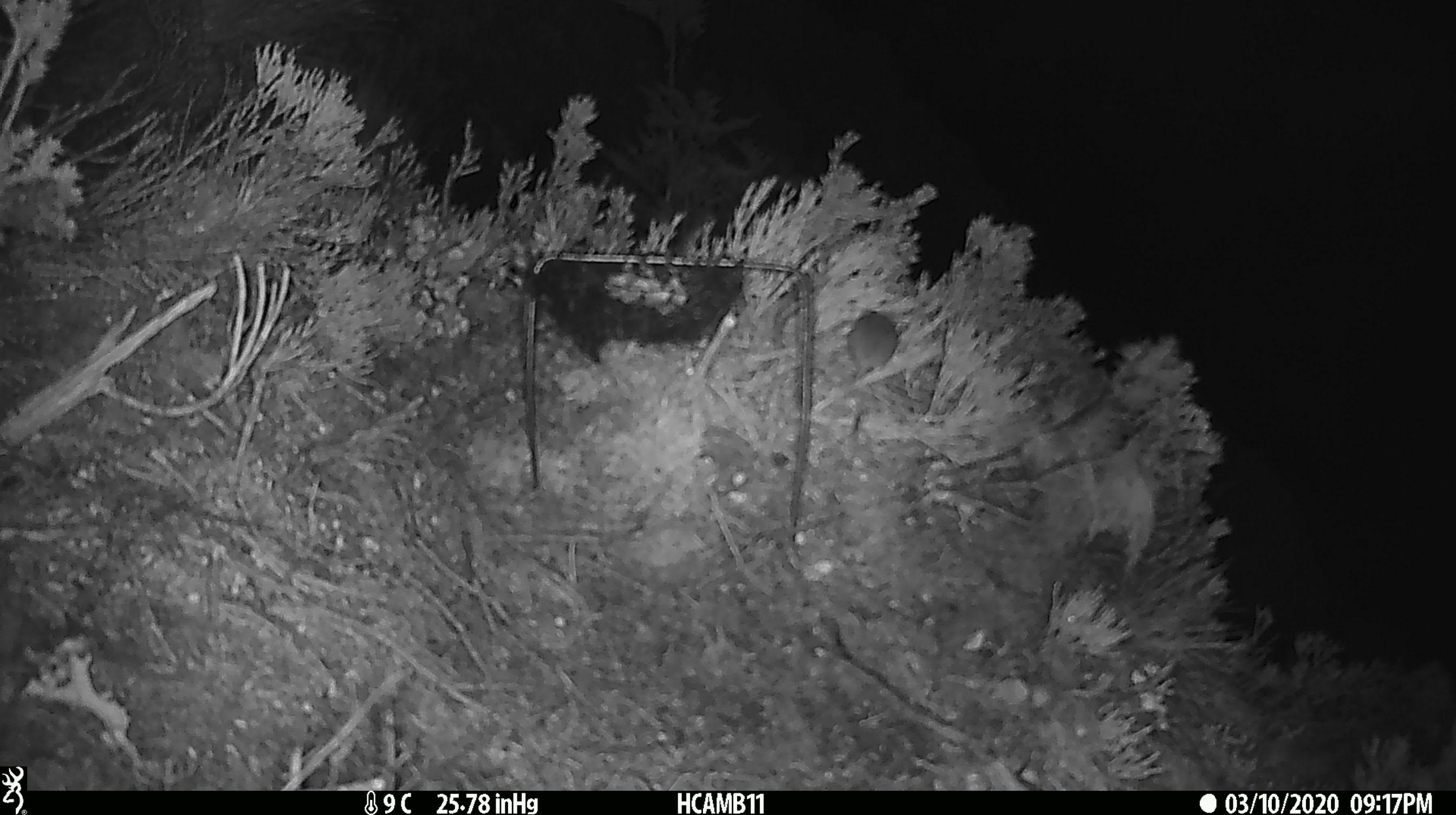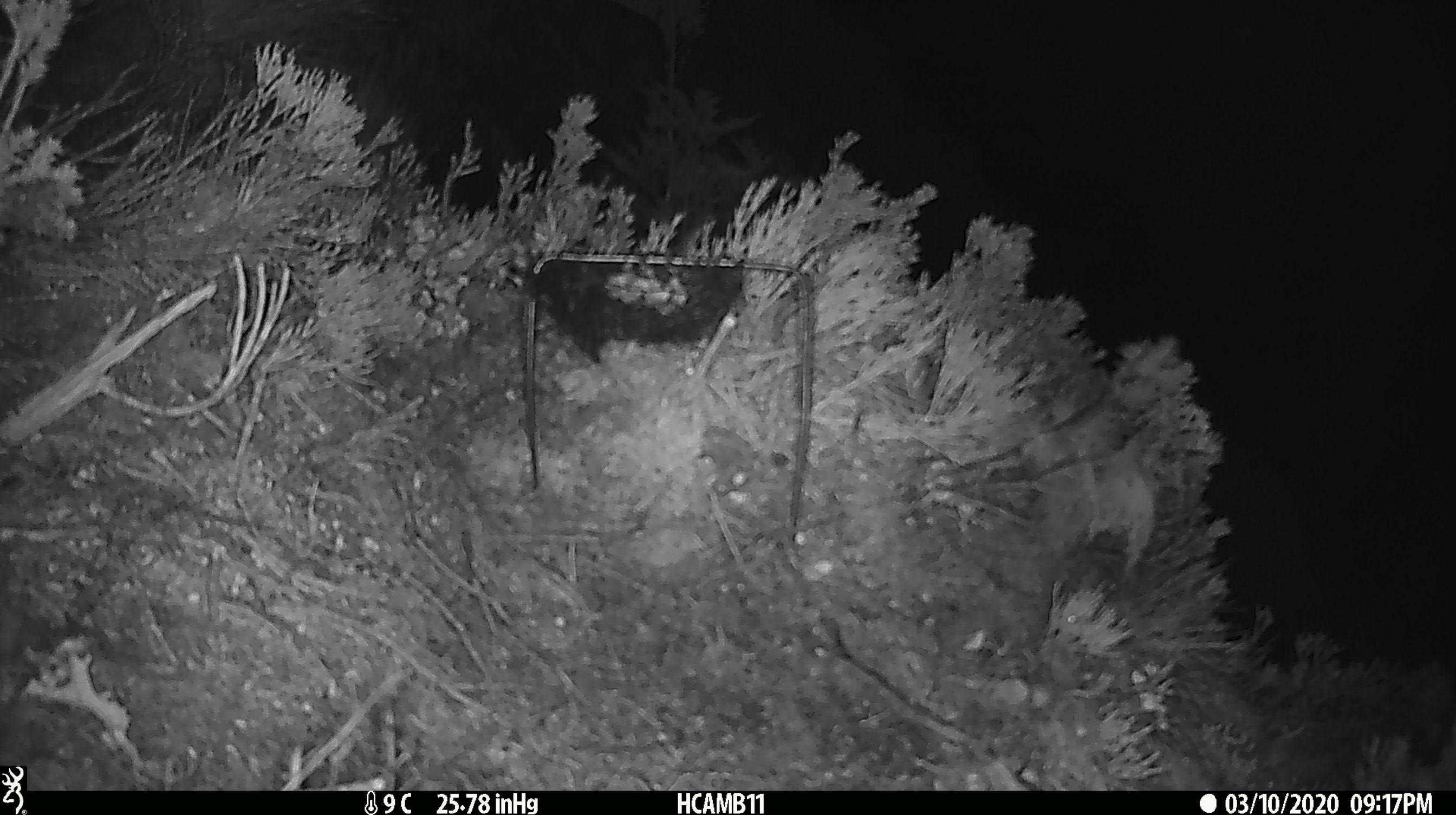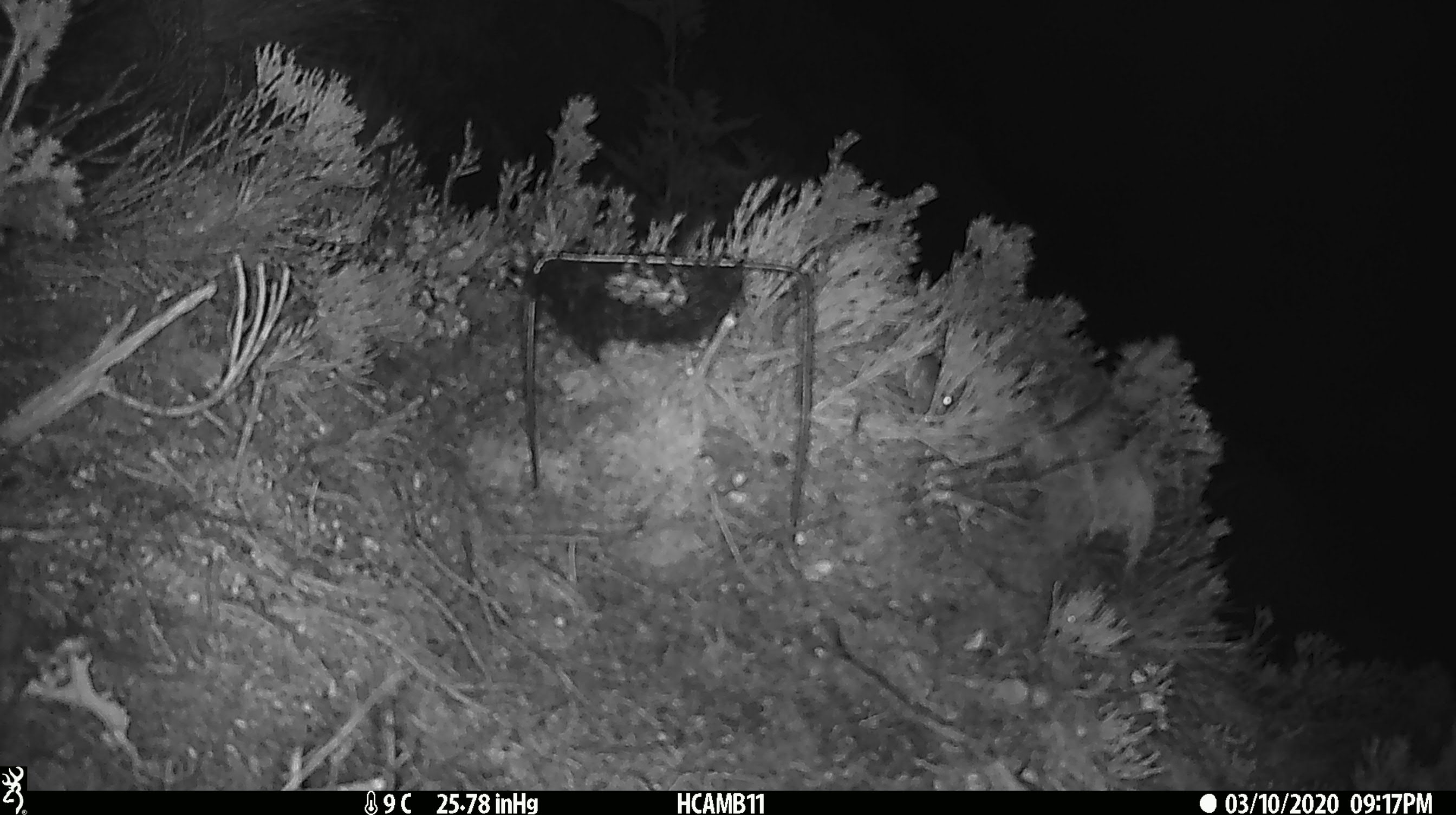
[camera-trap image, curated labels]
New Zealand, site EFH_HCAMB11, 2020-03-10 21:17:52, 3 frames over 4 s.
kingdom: Animalia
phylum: Chordata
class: Mammalia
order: Rodentia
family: Muridae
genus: Mus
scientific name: Mus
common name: mouse